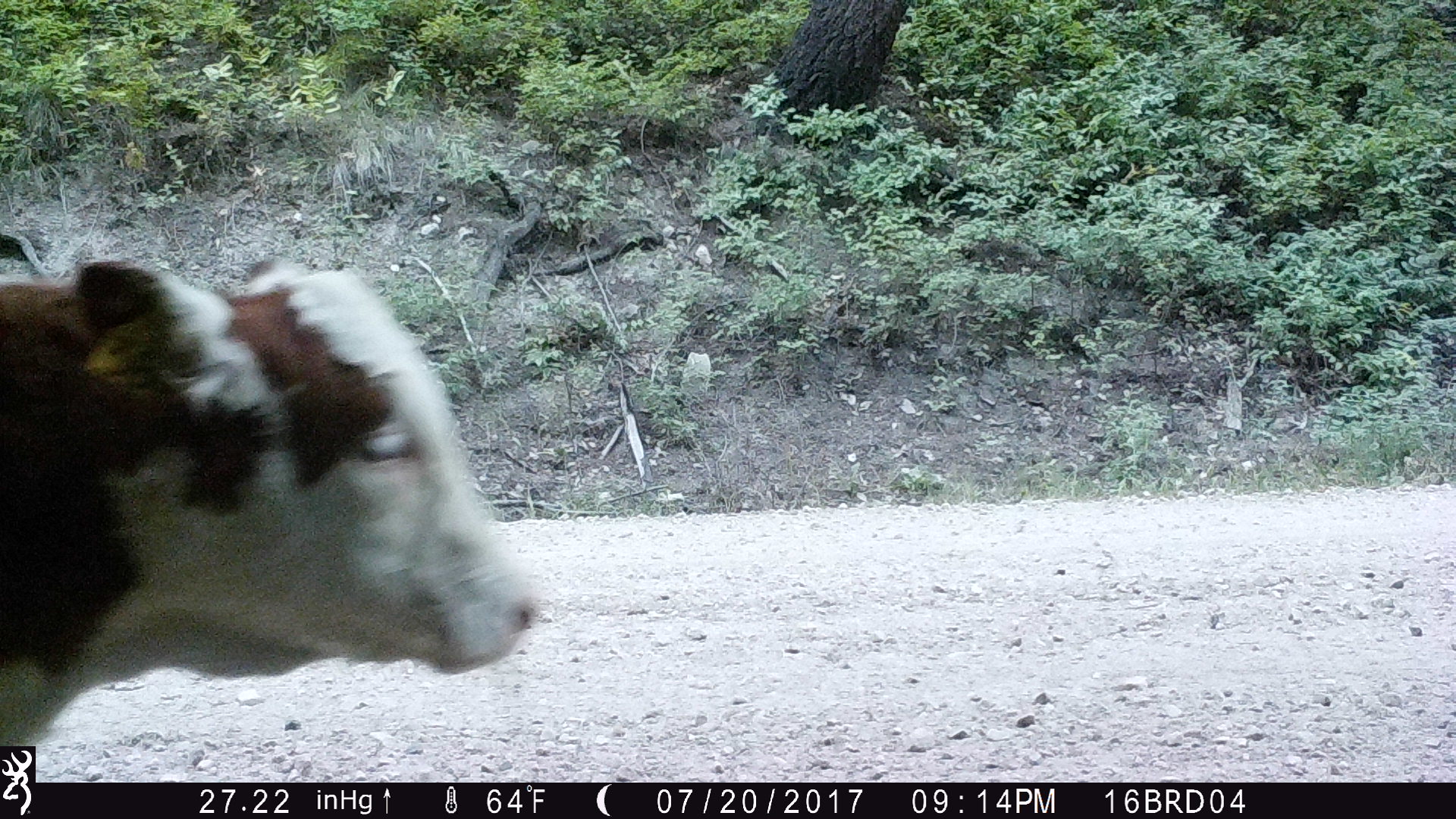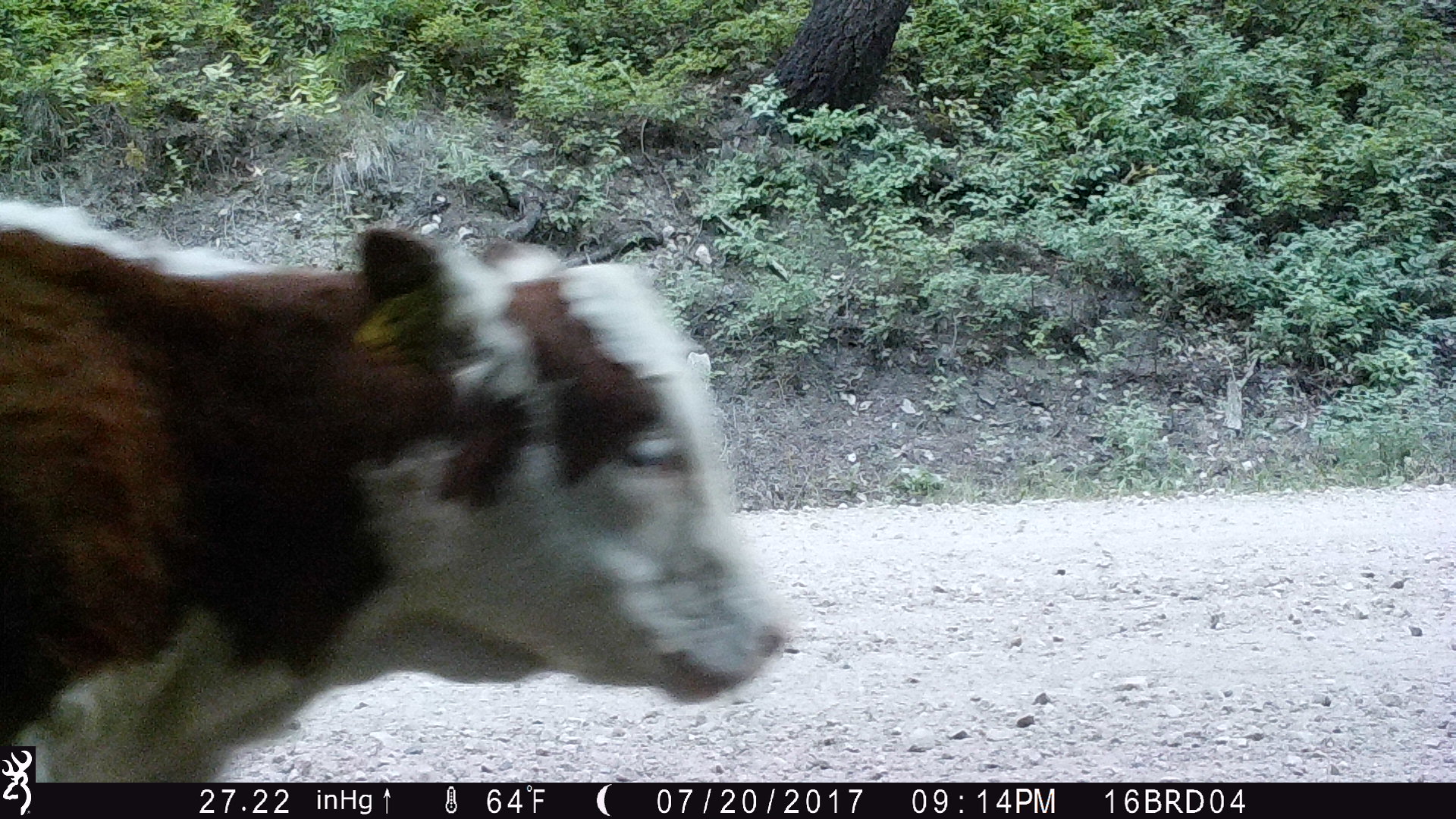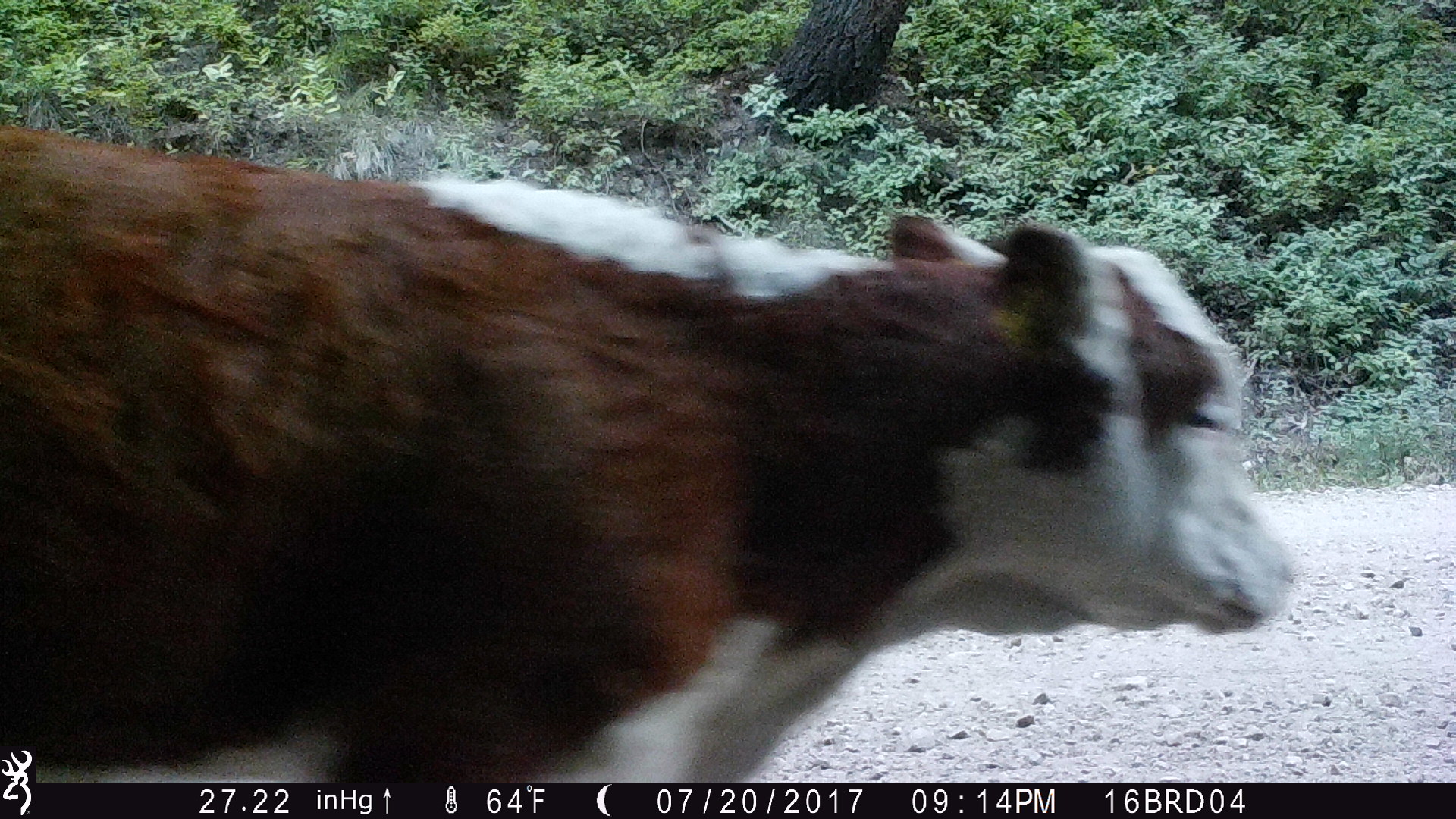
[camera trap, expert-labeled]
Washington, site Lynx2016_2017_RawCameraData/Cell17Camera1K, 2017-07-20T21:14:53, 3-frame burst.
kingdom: Animalia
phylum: Chordata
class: Mammalia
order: Artiodactyla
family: Bovidae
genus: Bos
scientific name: Bos taurus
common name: domestic cattle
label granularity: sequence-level